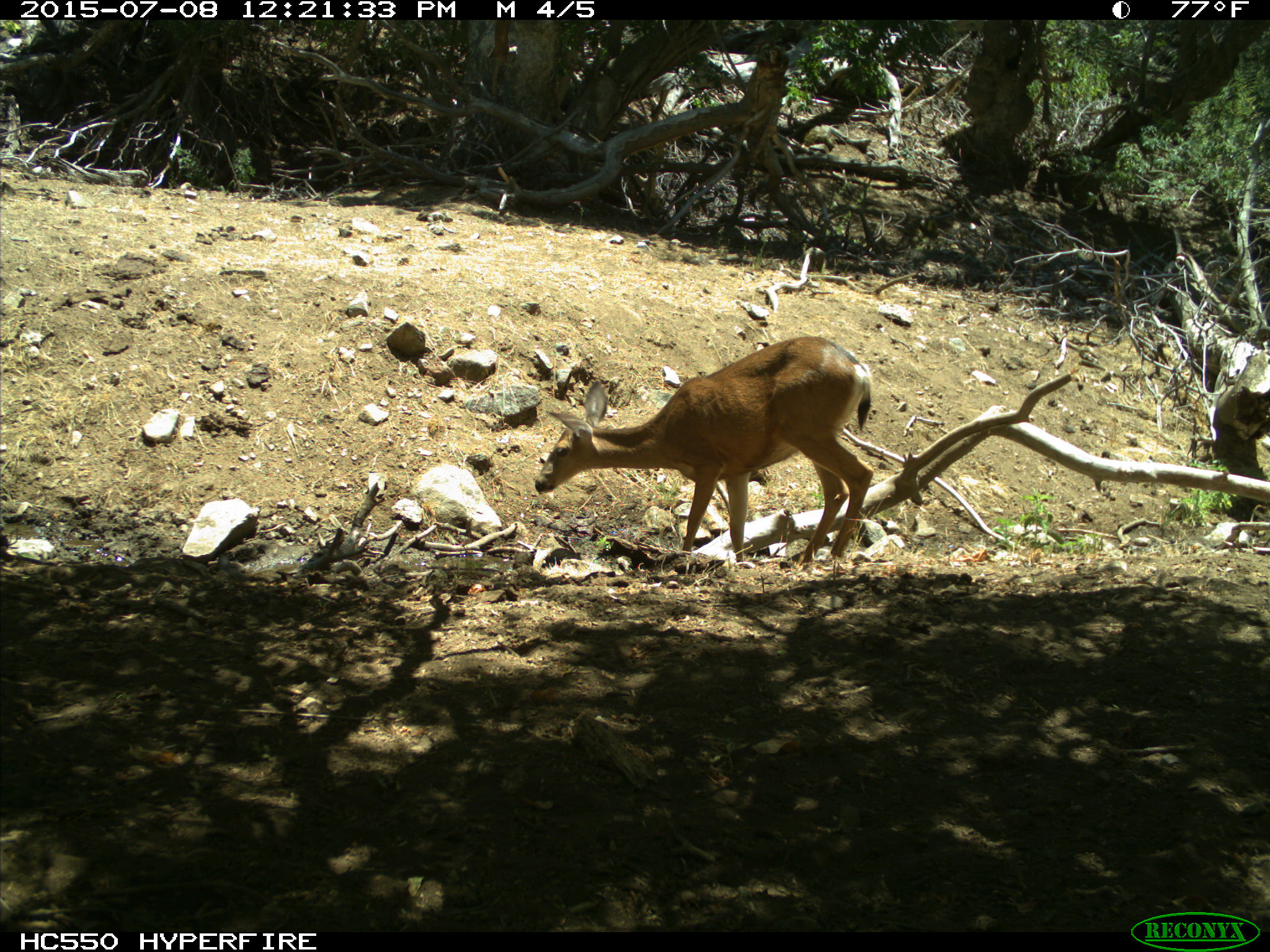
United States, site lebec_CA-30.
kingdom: Animalia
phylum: Chordata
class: Mammalia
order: Artiodactyla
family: Cervidae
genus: Odocoileus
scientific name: Odocoileus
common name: deer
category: unidentified deer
Unidentified deer (deer) (Odocoileus).